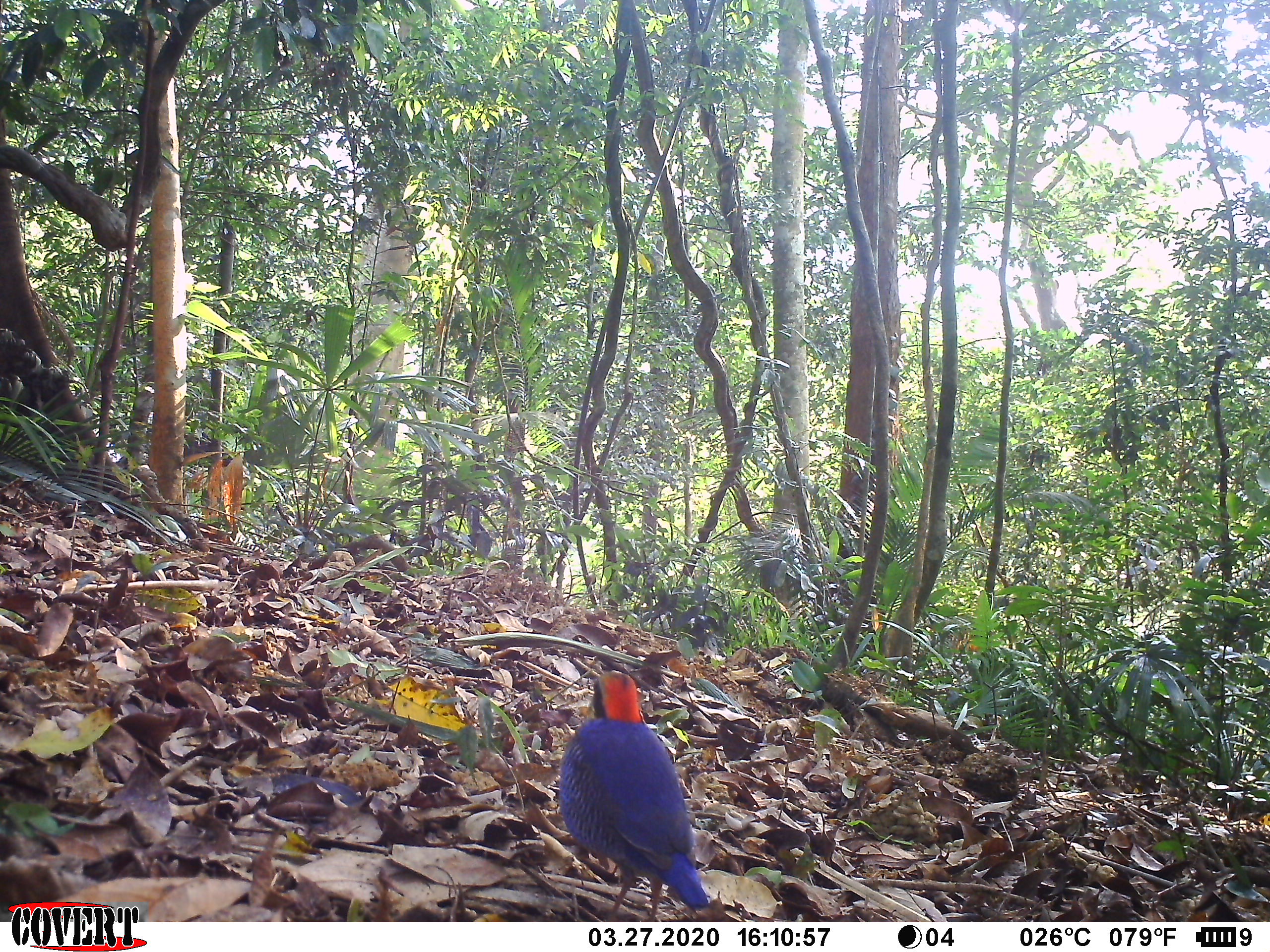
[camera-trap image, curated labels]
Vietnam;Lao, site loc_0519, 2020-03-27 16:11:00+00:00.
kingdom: Animalia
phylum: Chordata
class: Aves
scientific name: Aves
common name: bird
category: unidentified bird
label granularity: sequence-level